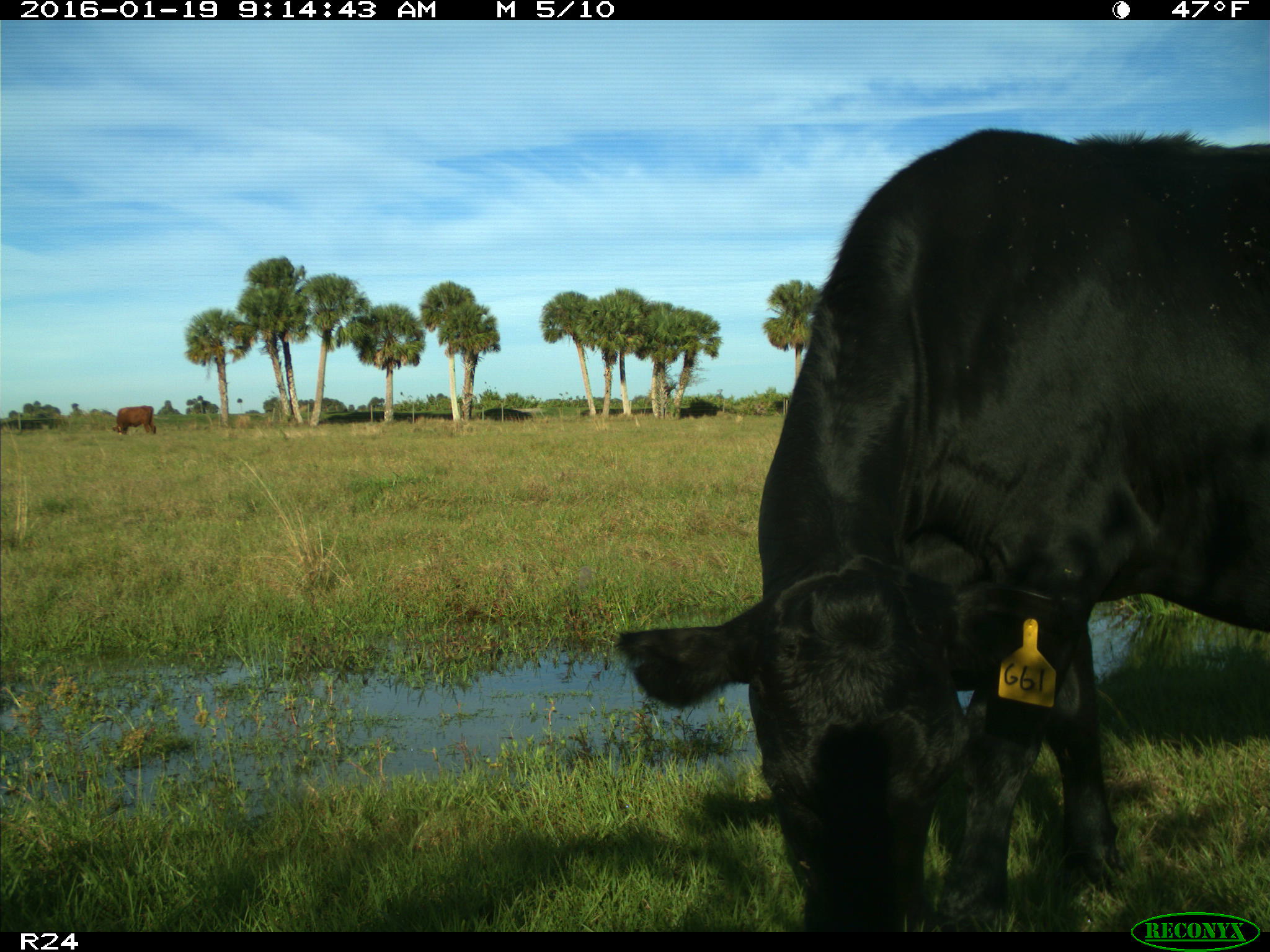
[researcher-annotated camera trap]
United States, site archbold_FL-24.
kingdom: Animalia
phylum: Chordata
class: Mammalia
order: Artiodactyla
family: Bovidae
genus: Bos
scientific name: Bos taurus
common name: domestic cow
Bos taurus (domestic cow).